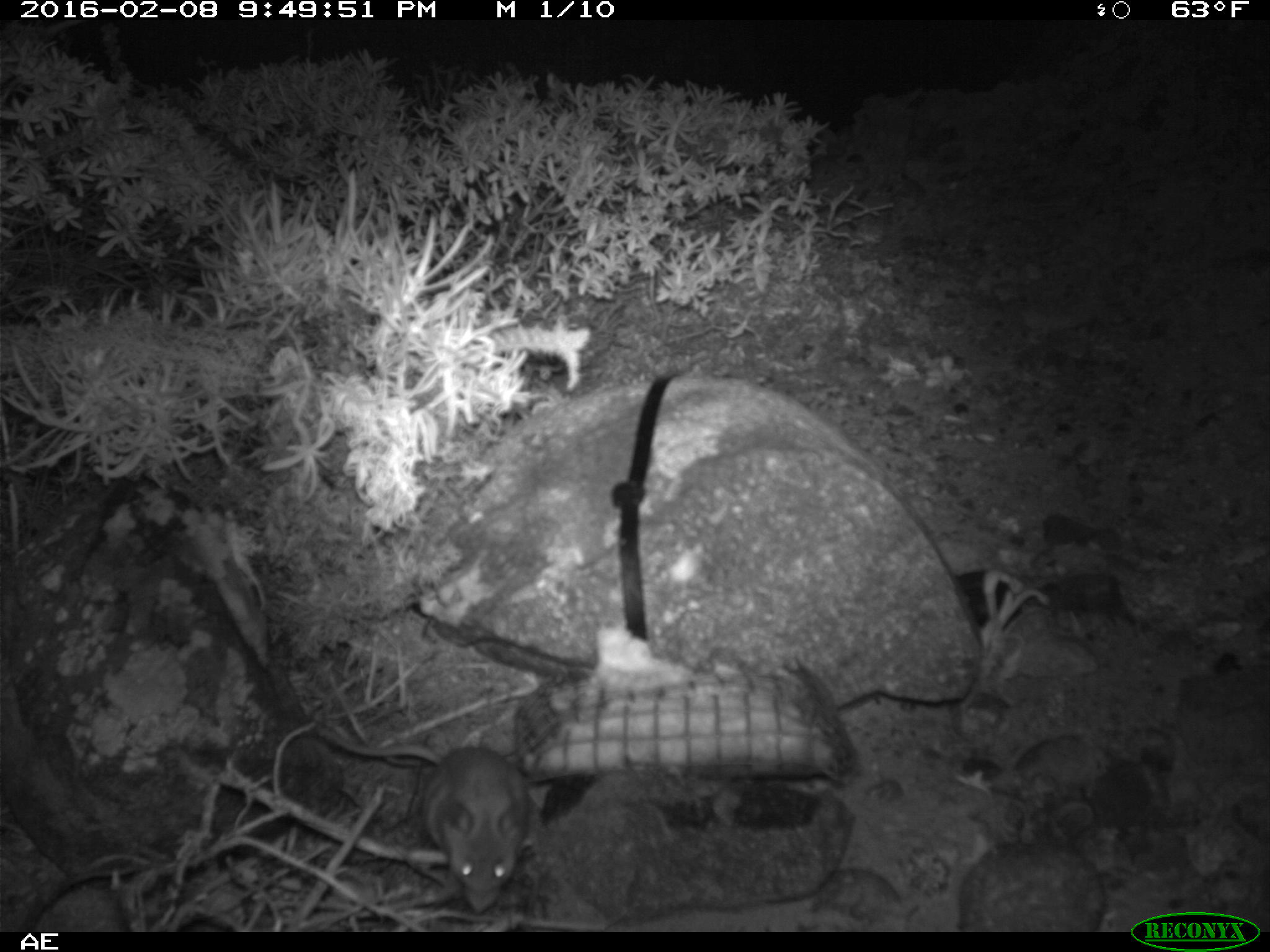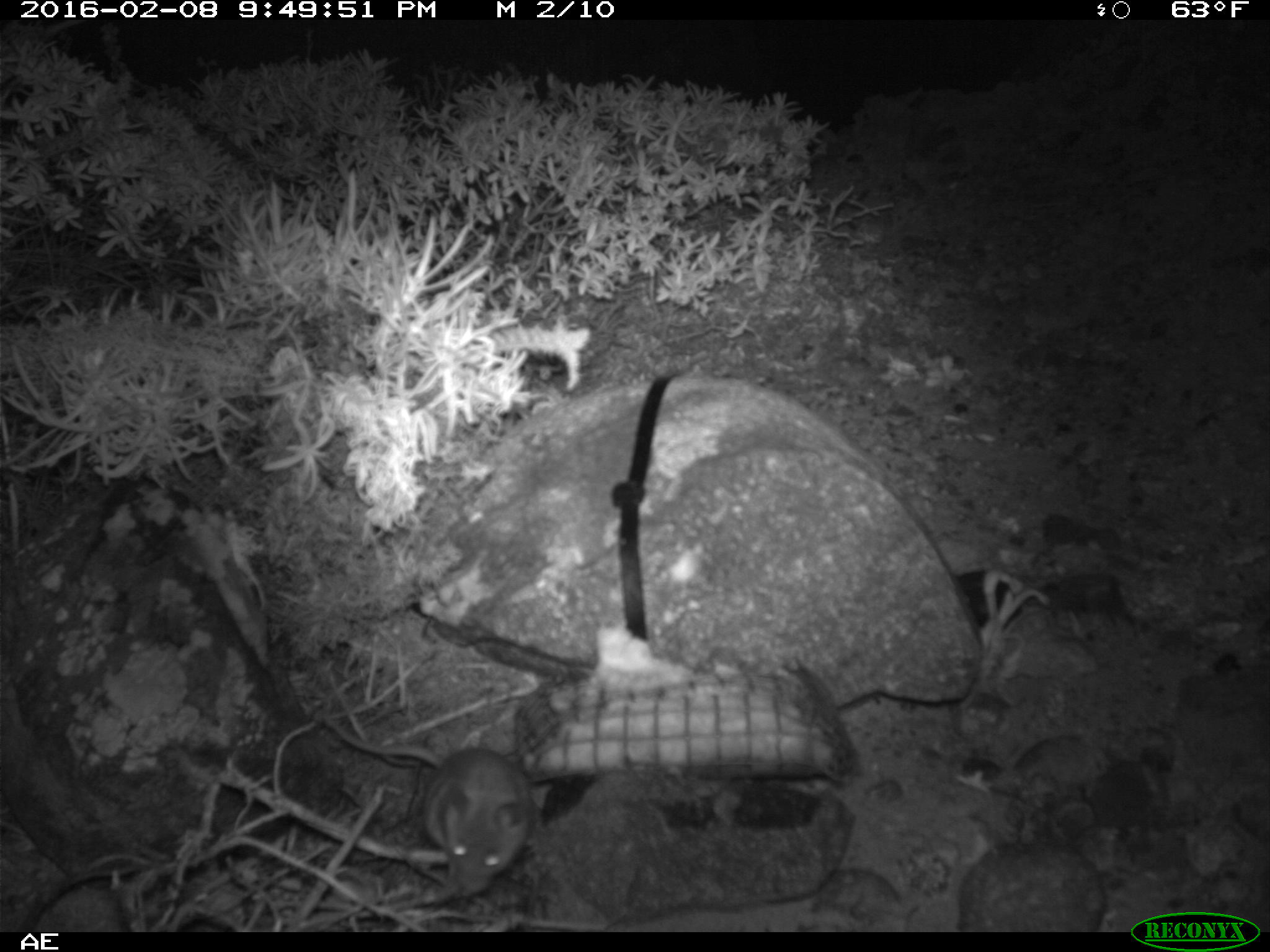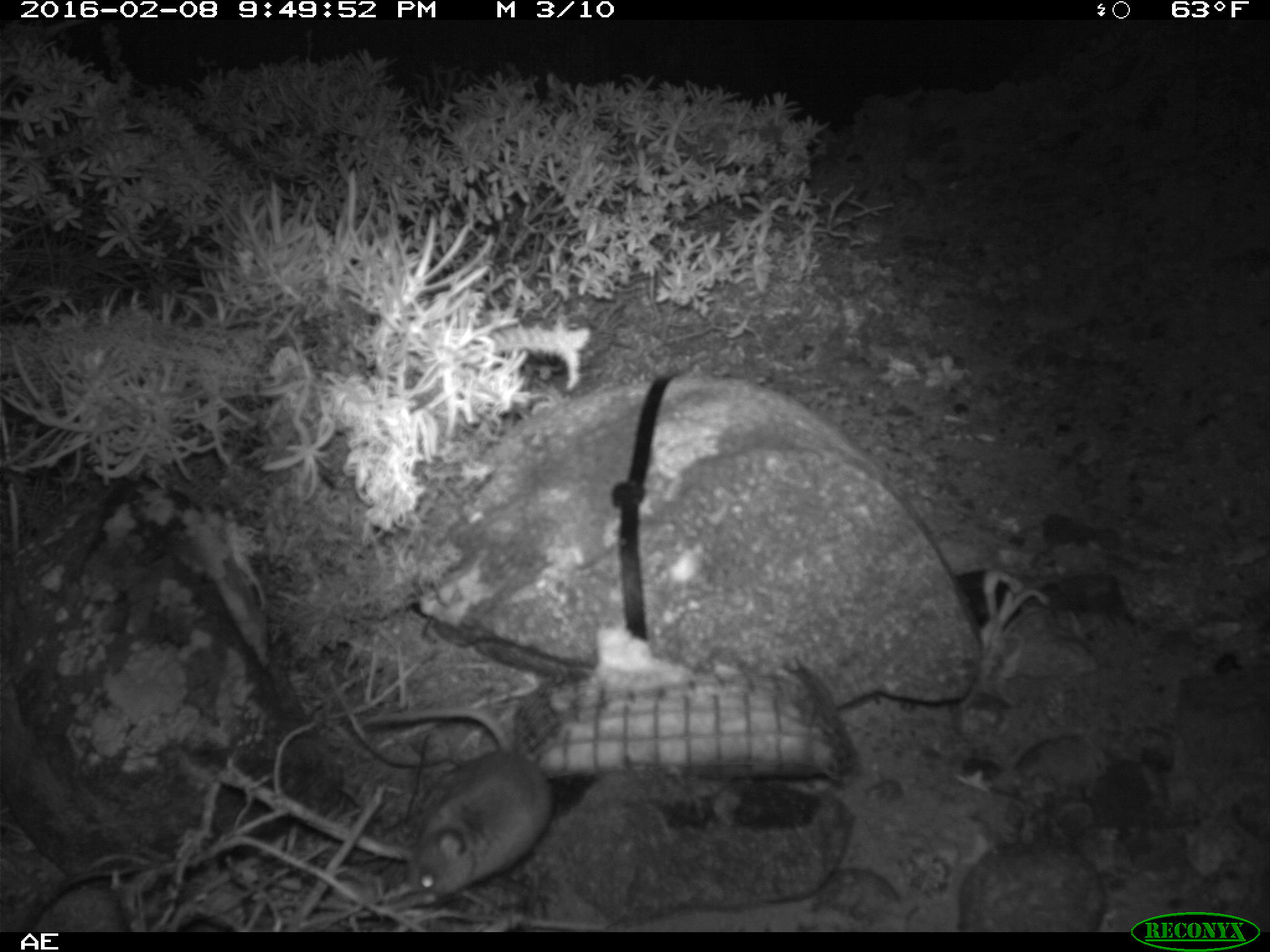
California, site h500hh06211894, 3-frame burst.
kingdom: Animalia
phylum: Chordata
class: Mammalia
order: Rodentia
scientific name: Rodentia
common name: rodent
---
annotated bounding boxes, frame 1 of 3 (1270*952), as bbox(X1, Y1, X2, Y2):
rodent: bbox(315, 728, 528, 914)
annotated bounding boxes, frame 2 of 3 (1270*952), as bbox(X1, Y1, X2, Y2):
rodent: bbox(320, 712, 556, 900)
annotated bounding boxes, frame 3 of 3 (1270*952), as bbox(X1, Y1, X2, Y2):
rodent: bbox(351, 705, 552, 902)